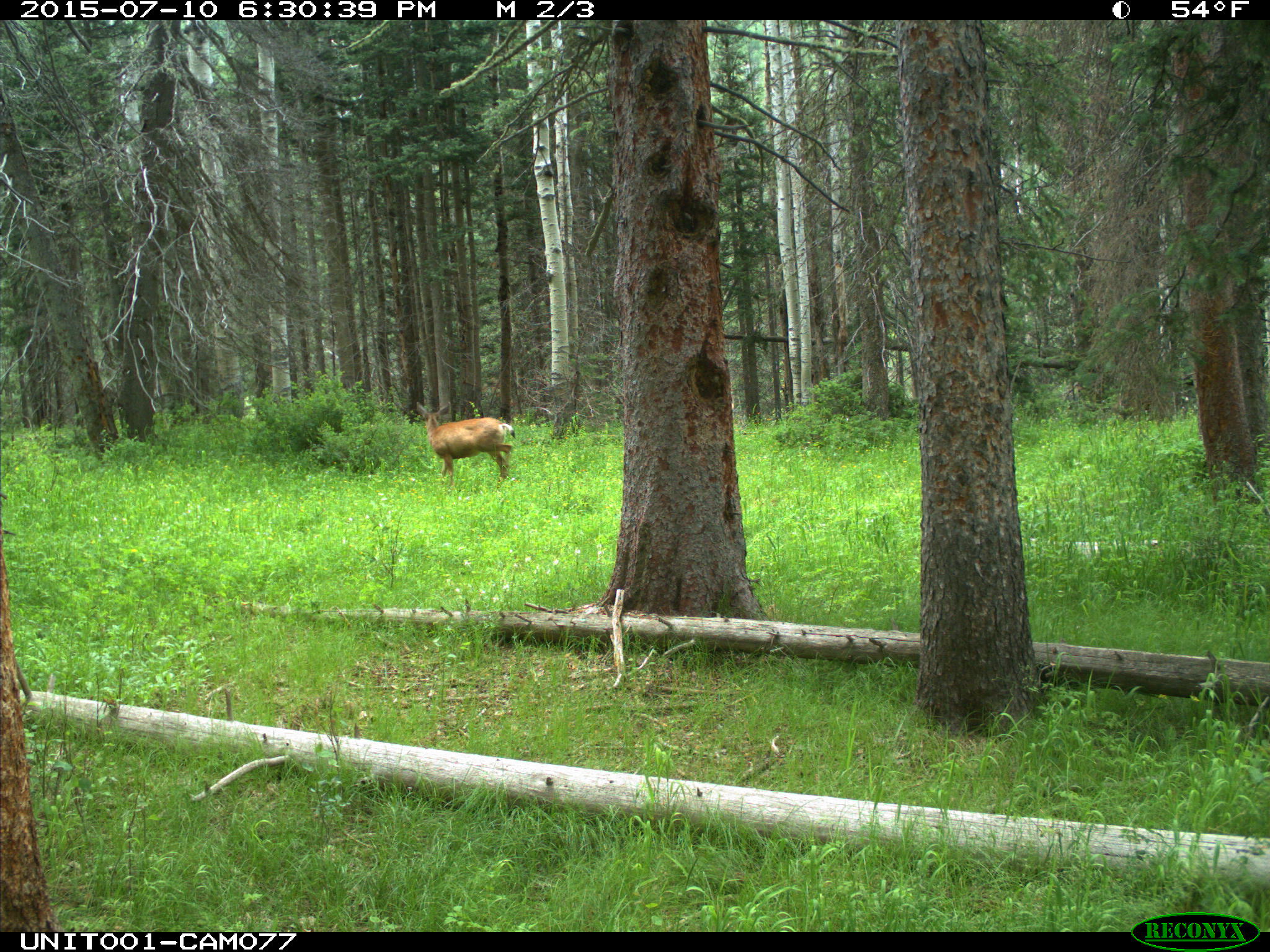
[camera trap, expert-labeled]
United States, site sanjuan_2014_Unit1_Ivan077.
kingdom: Animalia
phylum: Chordata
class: Mammalia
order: Artiodactyla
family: Cervidae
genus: Odocoileus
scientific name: Odocoileus hemionus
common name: mule deer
Odocoileus hemionus (mule deer).